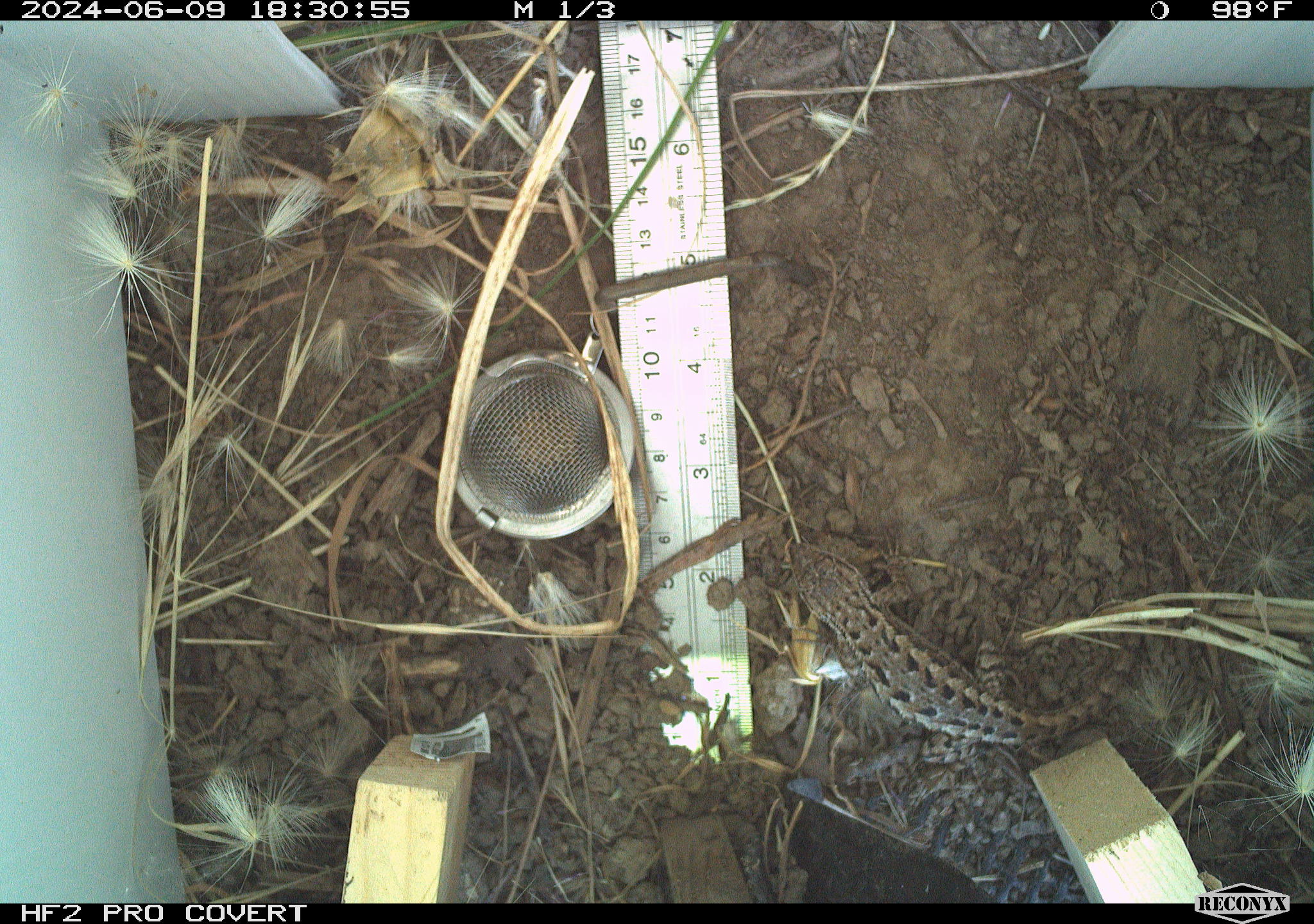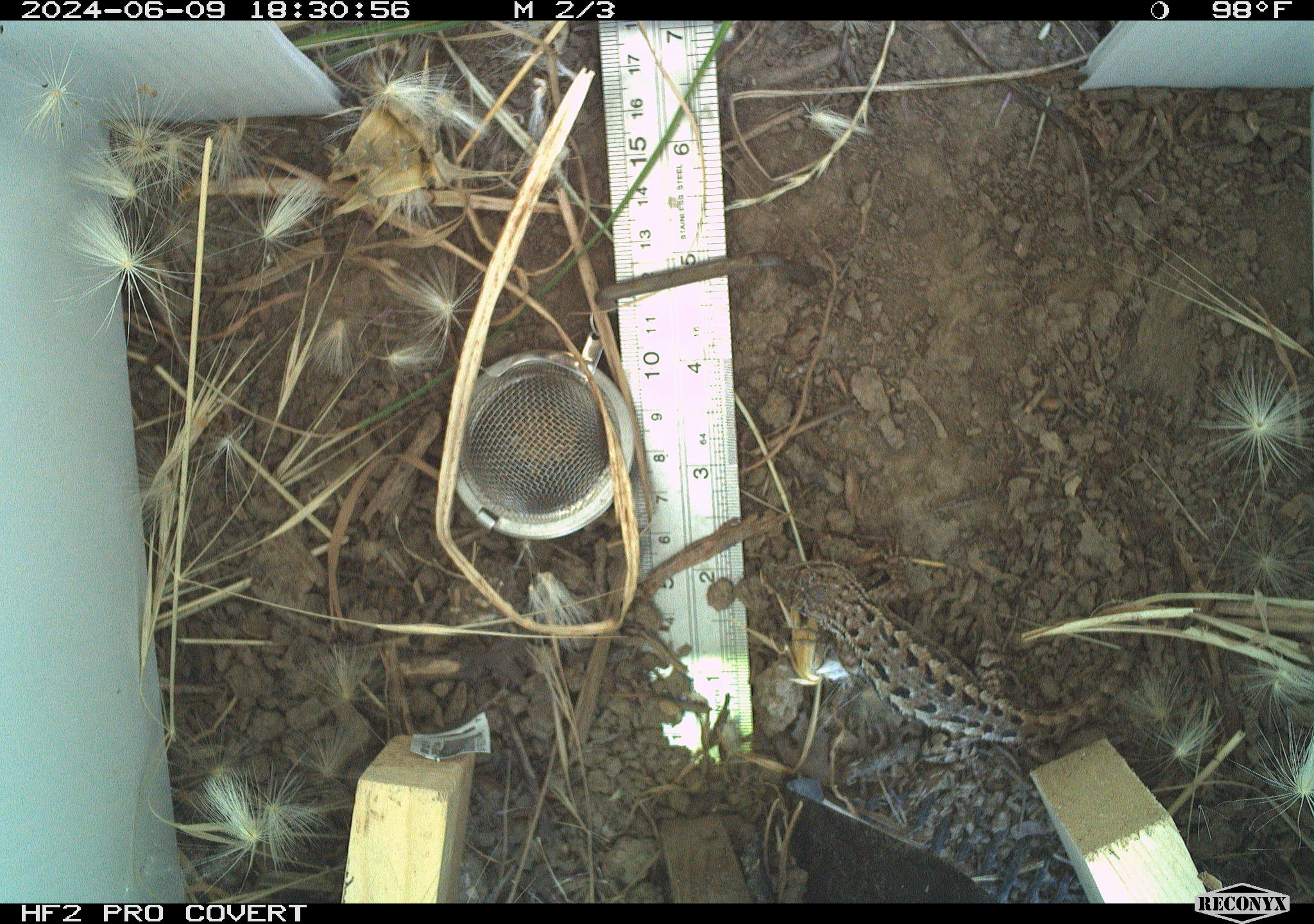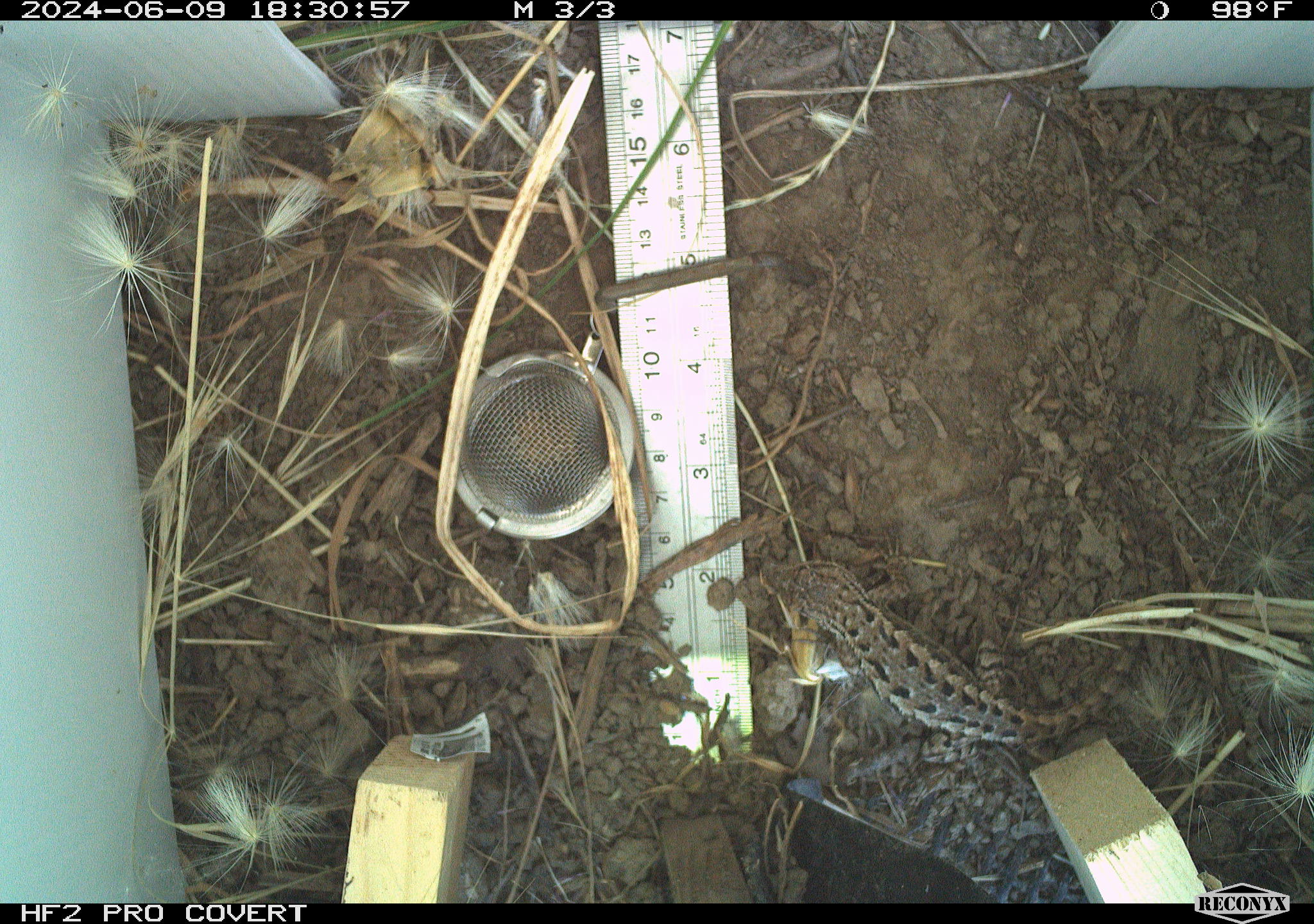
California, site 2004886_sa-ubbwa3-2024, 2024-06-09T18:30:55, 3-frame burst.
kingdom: Animalia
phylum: Chordata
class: Reptilia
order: Squamata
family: Phrynosomatidae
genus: Sceloporus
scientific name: Sceloporus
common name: spiny lizards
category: sceloporus species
Sceloporus species (spiny lizards) (Sceloporus).